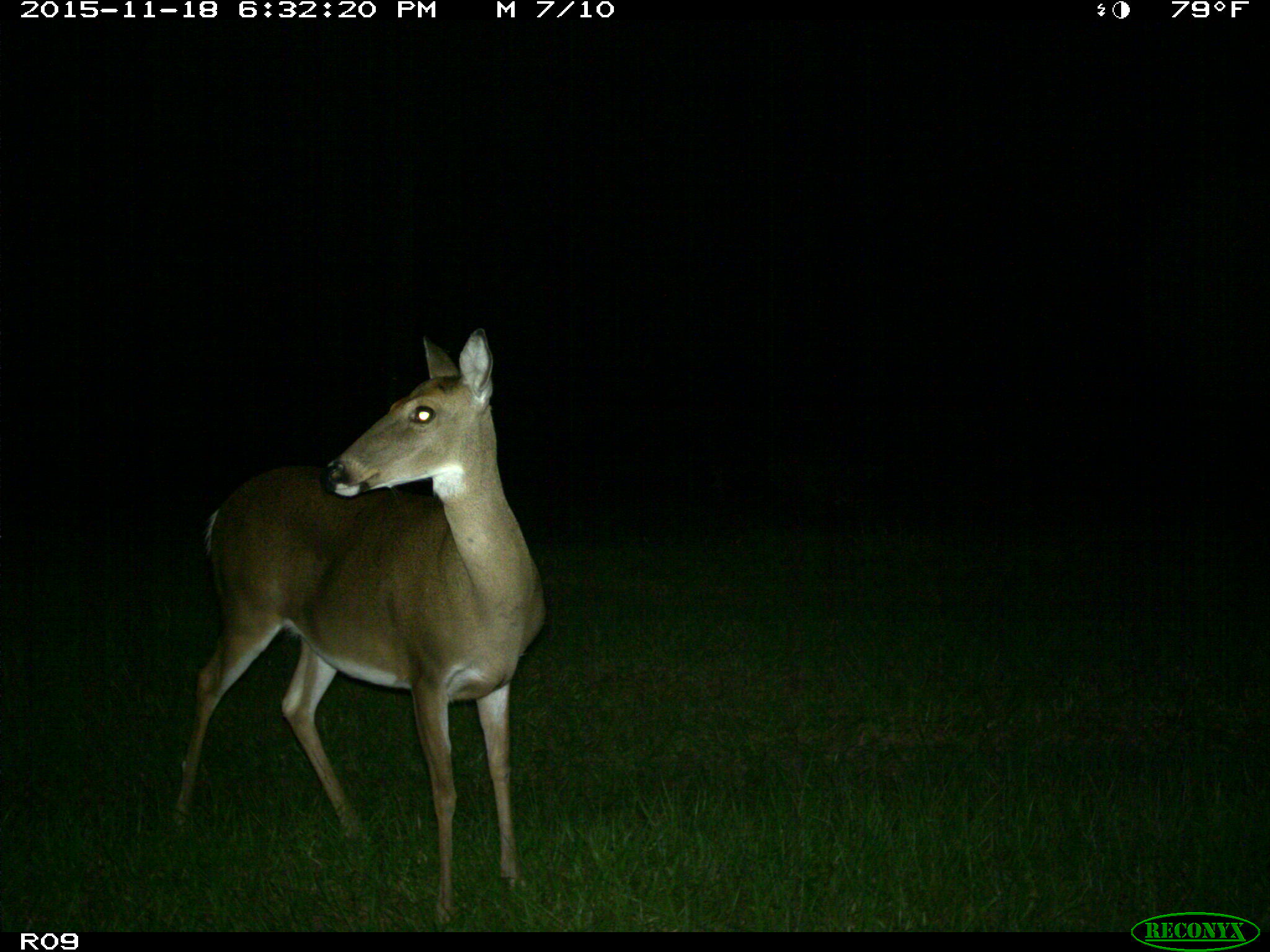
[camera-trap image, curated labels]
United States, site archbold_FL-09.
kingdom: Animalia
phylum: Chordata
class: Mammalia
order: Artiodactyla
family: Cervidae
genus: Odocoileus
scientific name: Odocoileus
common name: deer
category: unidentified deer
Unidentified deer (deer) (Odocoileus).